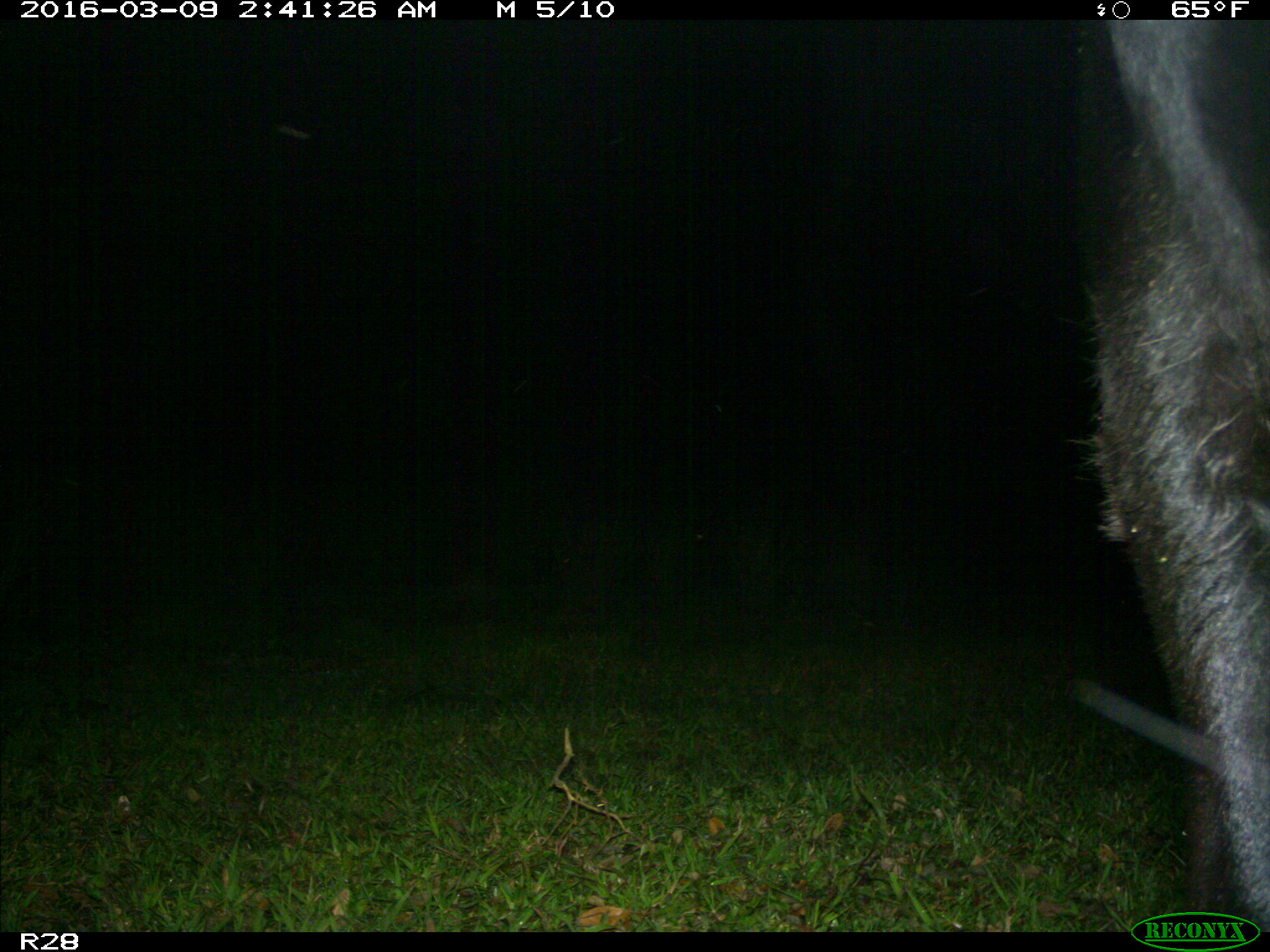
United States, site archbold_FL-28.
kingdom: Animalia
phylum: Chordata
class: Mammalia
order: Artiodactyla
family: Bovidae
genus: Bos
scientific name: Bos taurus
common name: domestic cow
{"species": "Bos taurus (domestic cow)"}